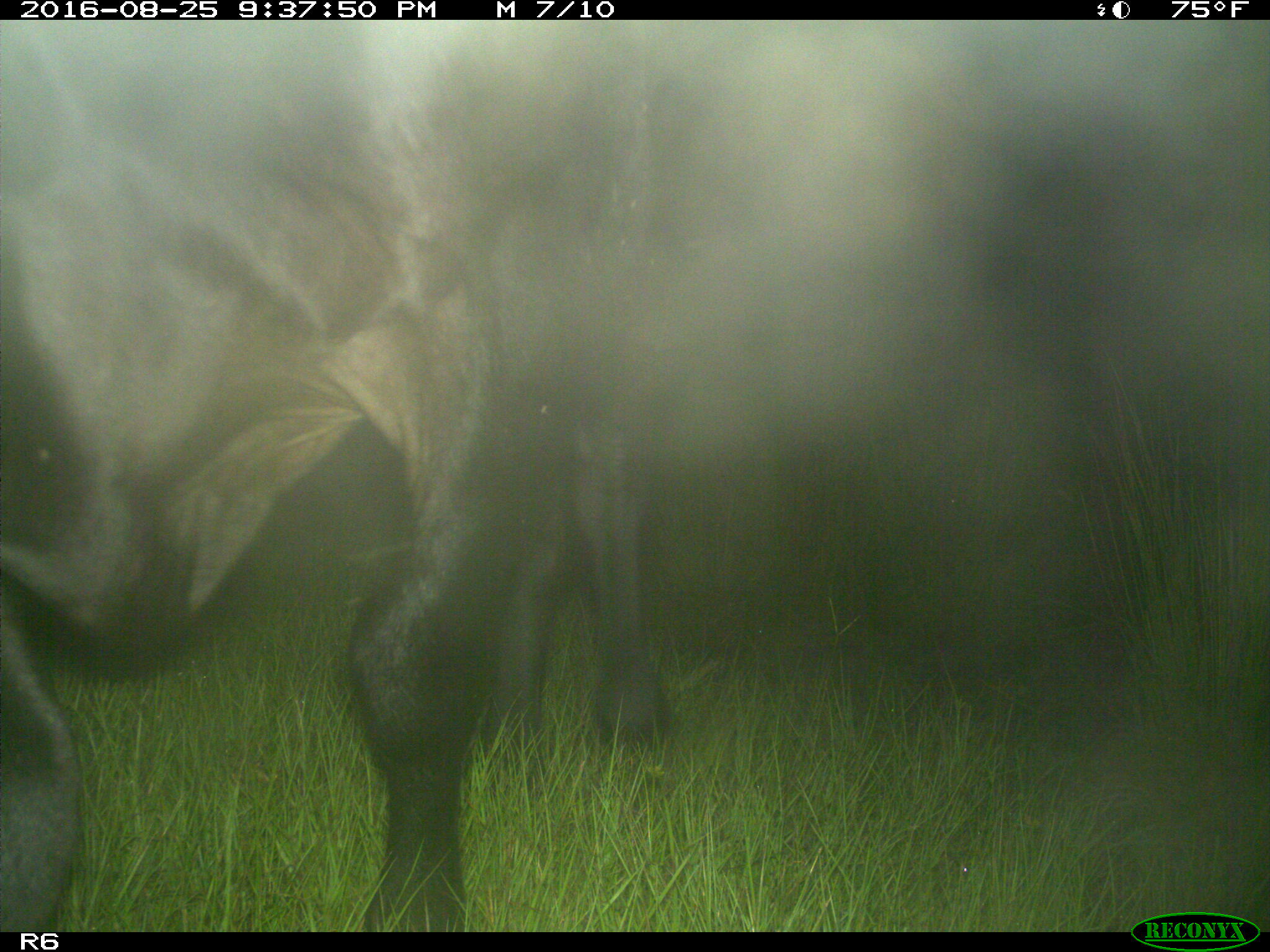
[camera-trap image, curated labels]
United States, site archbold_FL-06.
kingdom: Animalia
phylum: Chordata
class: Mammalia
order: Artiodactyla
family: Bovidae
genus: Bos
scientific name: Bos taurus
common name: domestic cow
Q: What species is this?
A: Bos taurus (domestic cow).